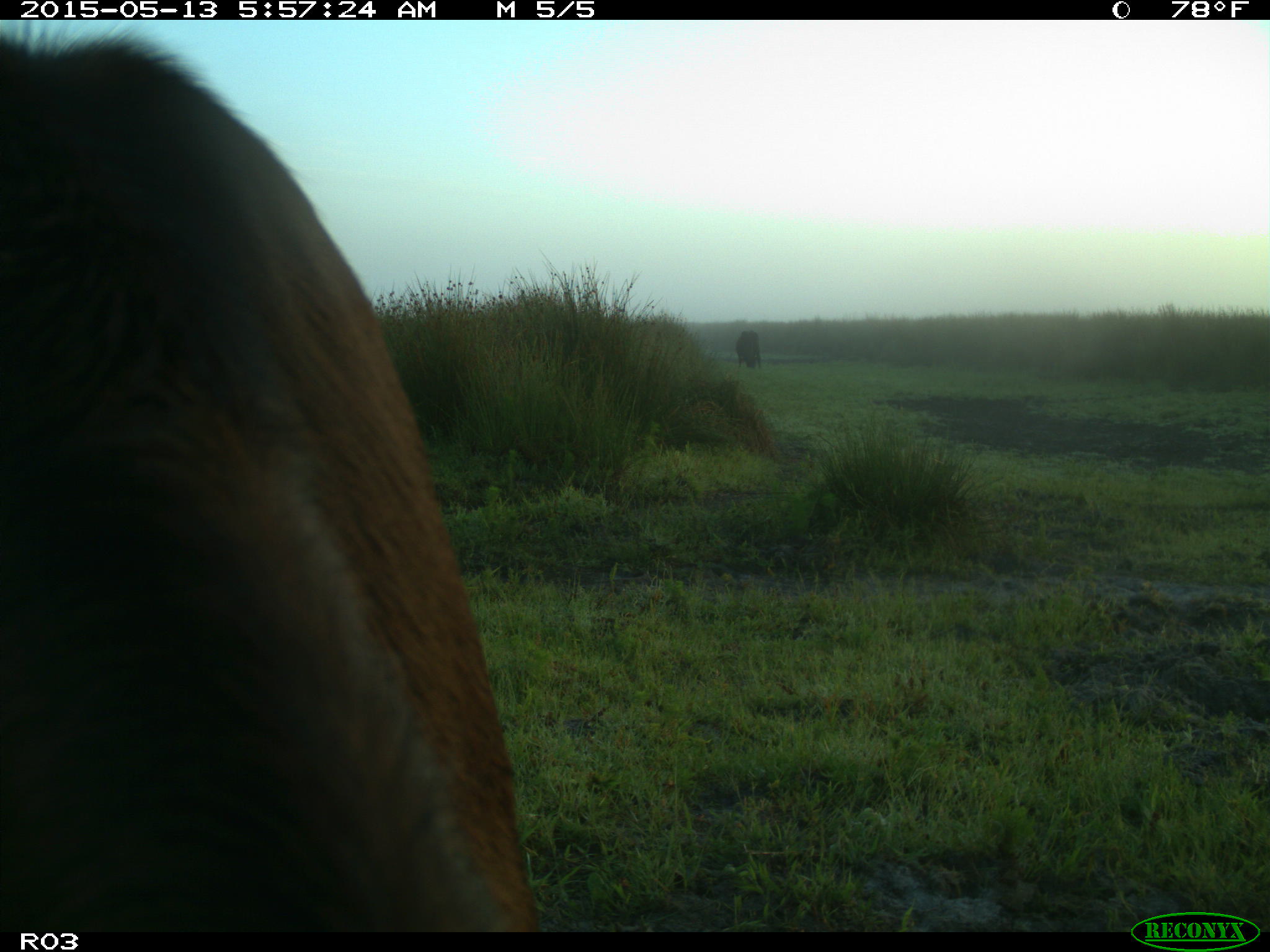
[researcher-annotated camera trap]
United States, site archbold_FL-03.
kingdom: Animalia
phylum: Chordata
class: Mammalia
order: Artiodactyla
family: Bovidae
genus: Bos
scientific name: Bos taurus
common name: domestic cow